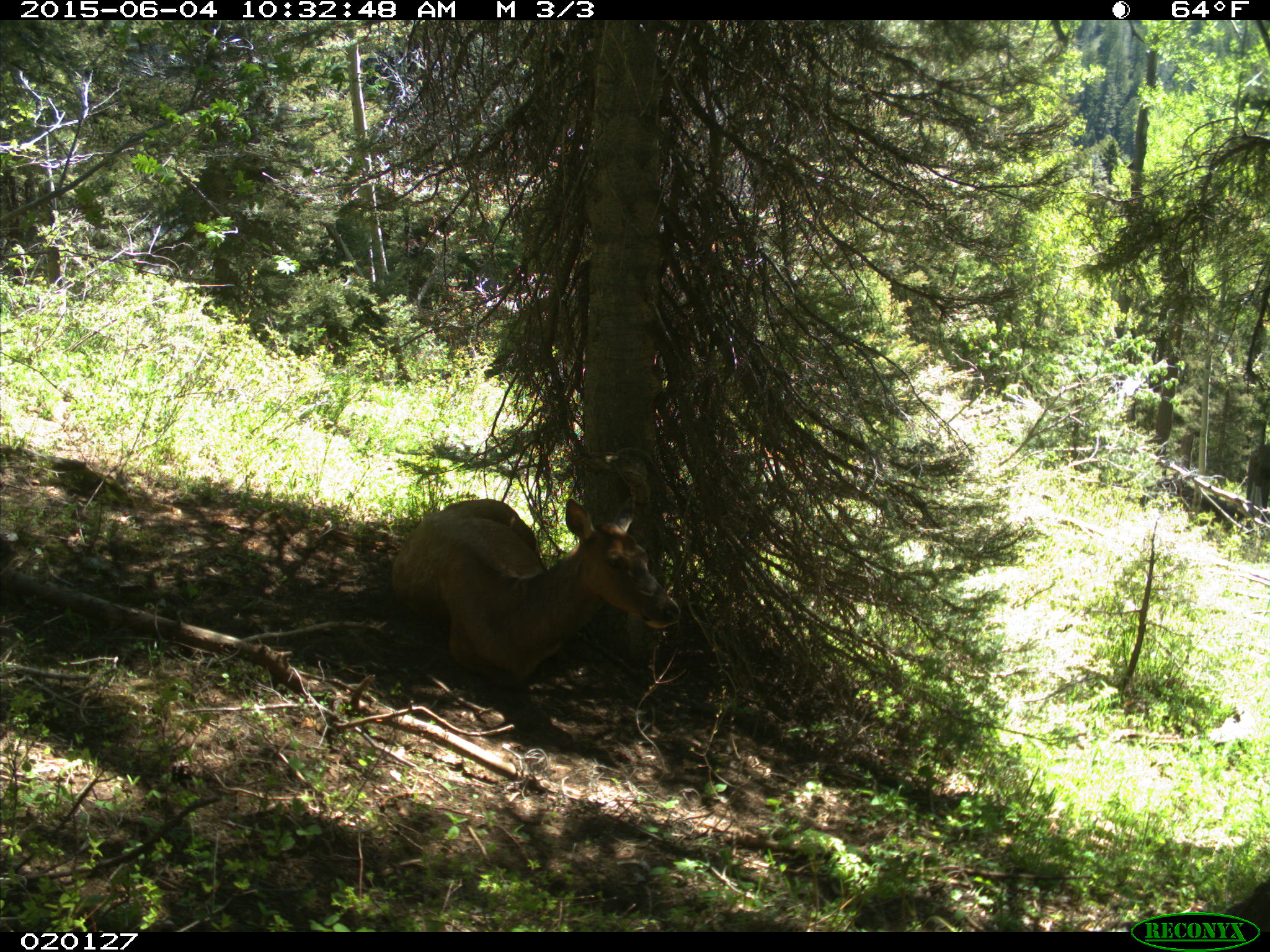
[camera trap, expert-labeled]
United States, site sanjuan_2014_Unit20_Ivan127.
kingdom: Animalia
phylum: Chordata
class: Mammalia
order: Artiodactyla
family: Cervidae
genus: Cervus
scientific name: Cervus elaphus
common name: red deer